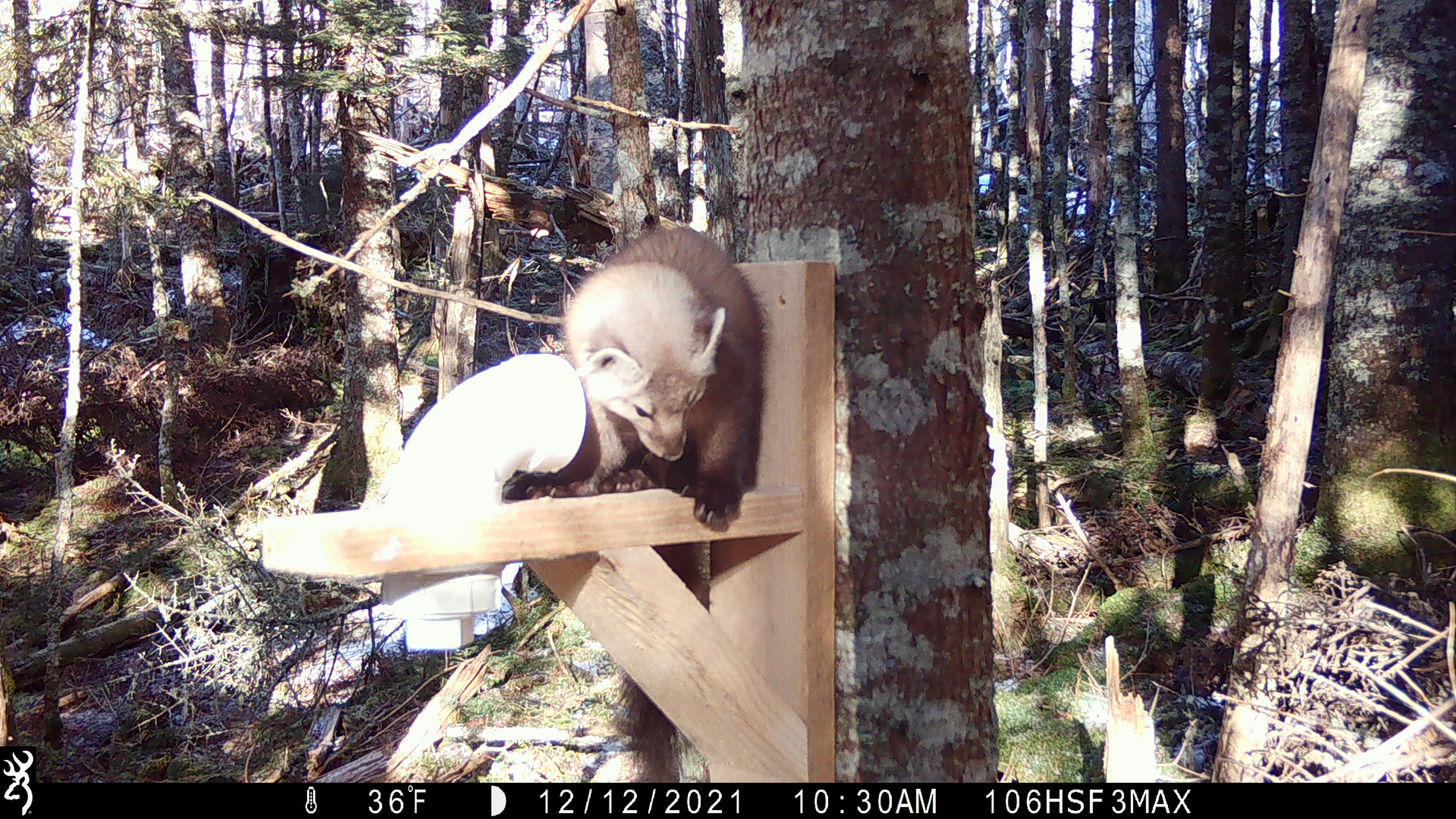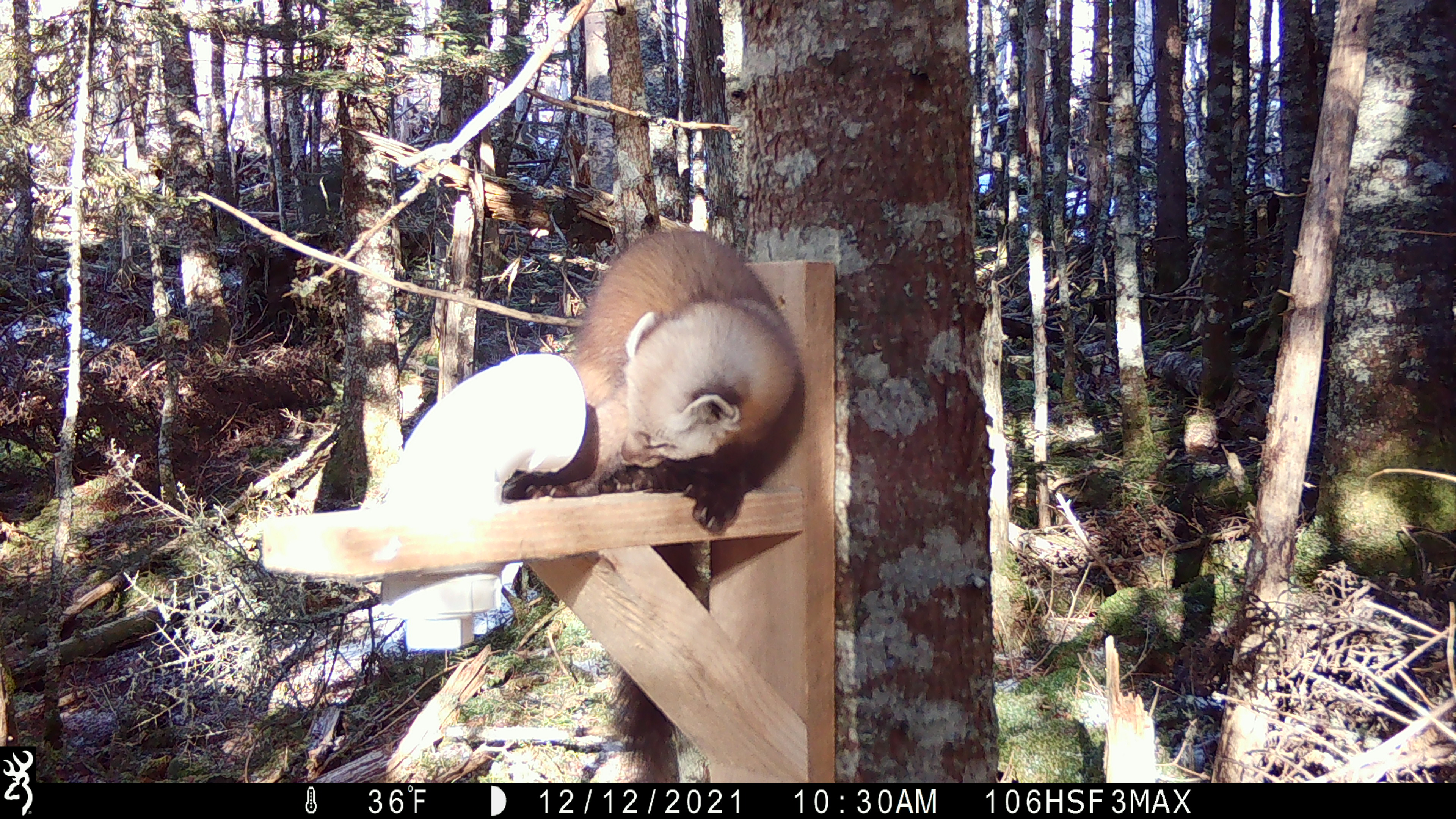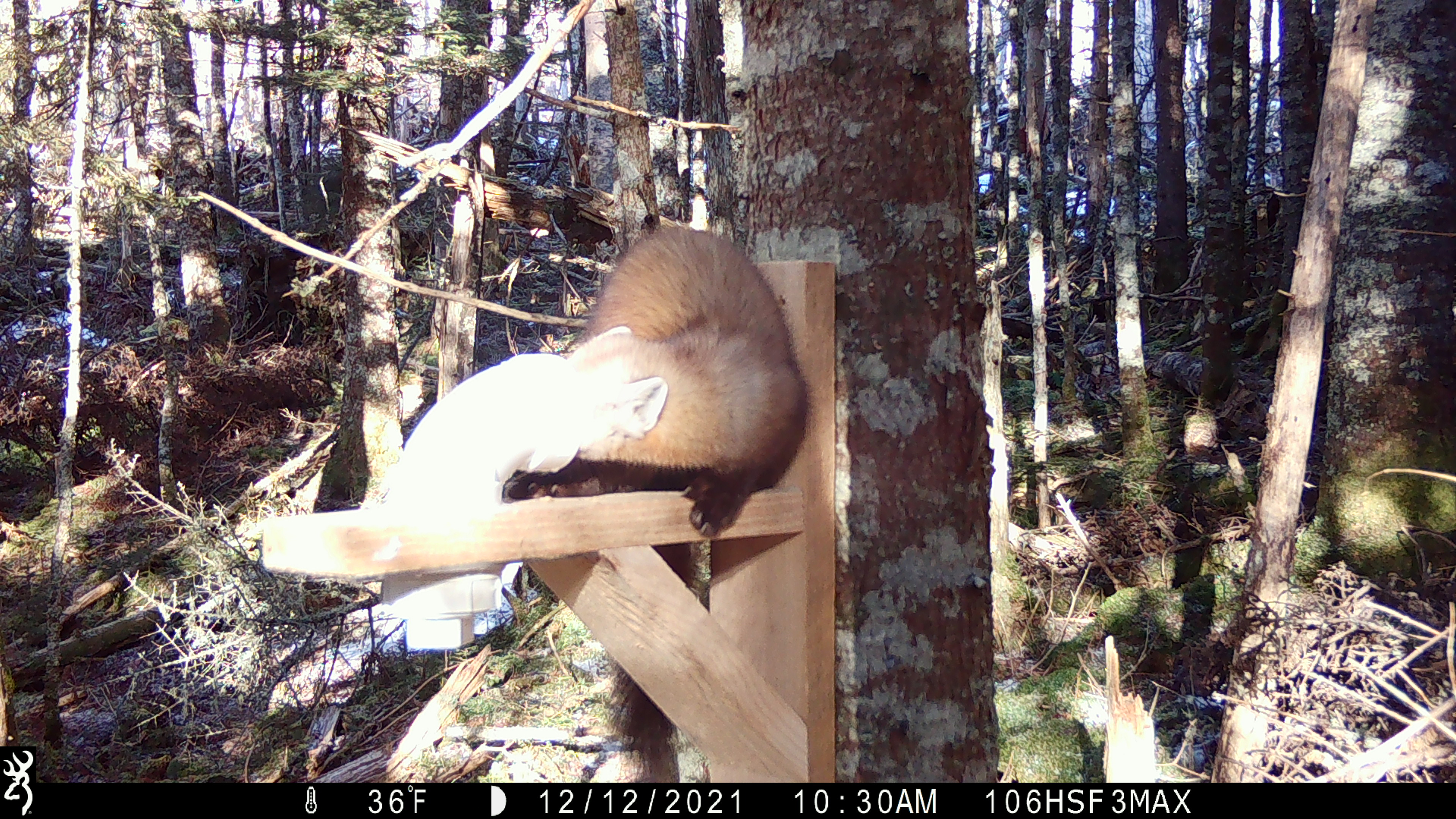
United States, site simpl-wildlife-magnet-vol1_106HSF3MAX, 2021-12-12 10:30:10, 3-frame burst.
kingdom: Animalia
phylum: Chordata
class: Mammalia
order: Carnivora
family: Mustelidae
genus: Martes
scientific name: Martes americana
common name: american marten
American marten (Martes americana).